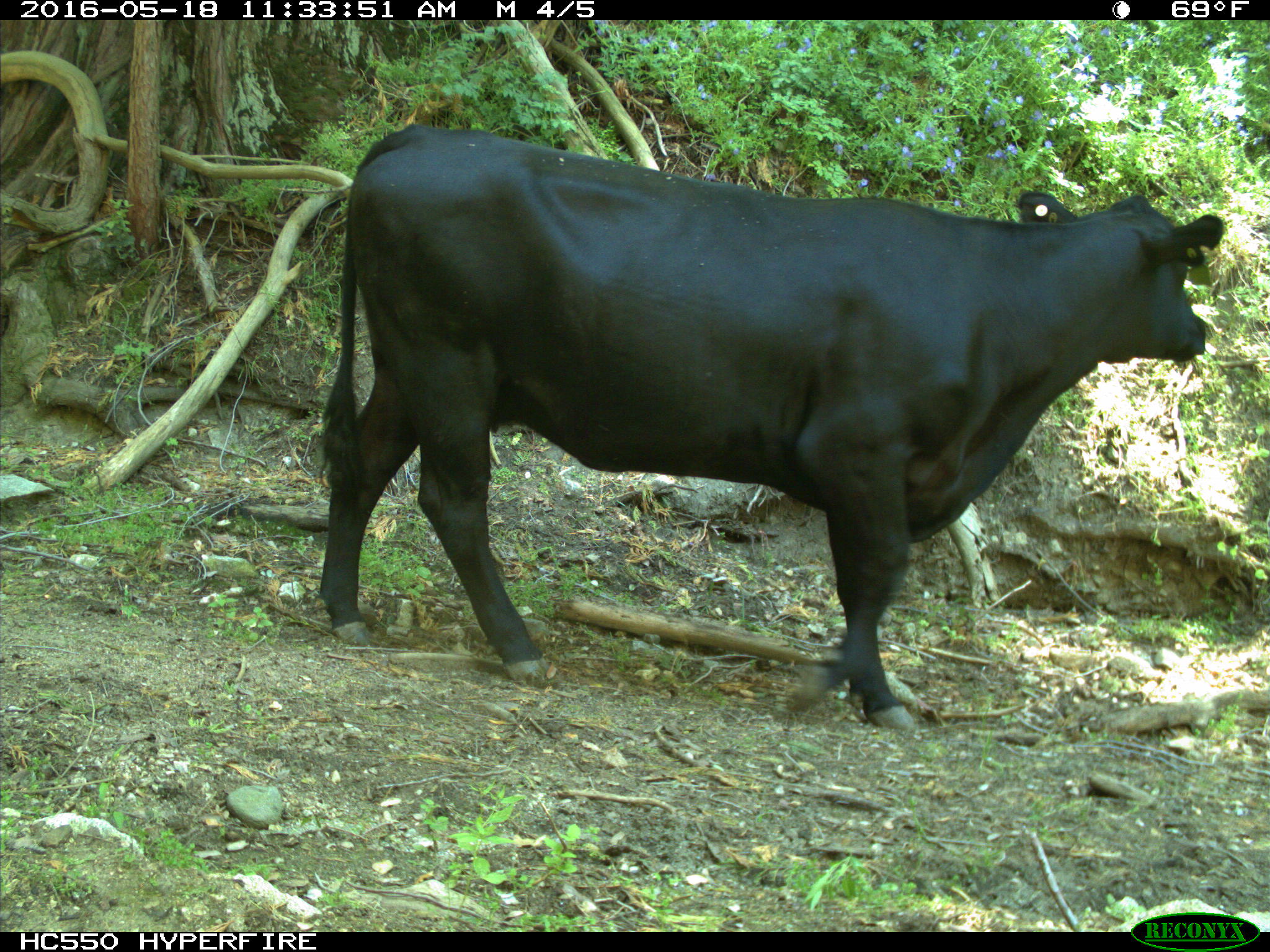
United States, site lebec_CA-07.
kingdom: Animalia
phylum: Chordata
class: Mammalia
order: Artiodactyla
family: Bovidae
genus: Bos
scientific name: Bos taurus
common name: domestic cow